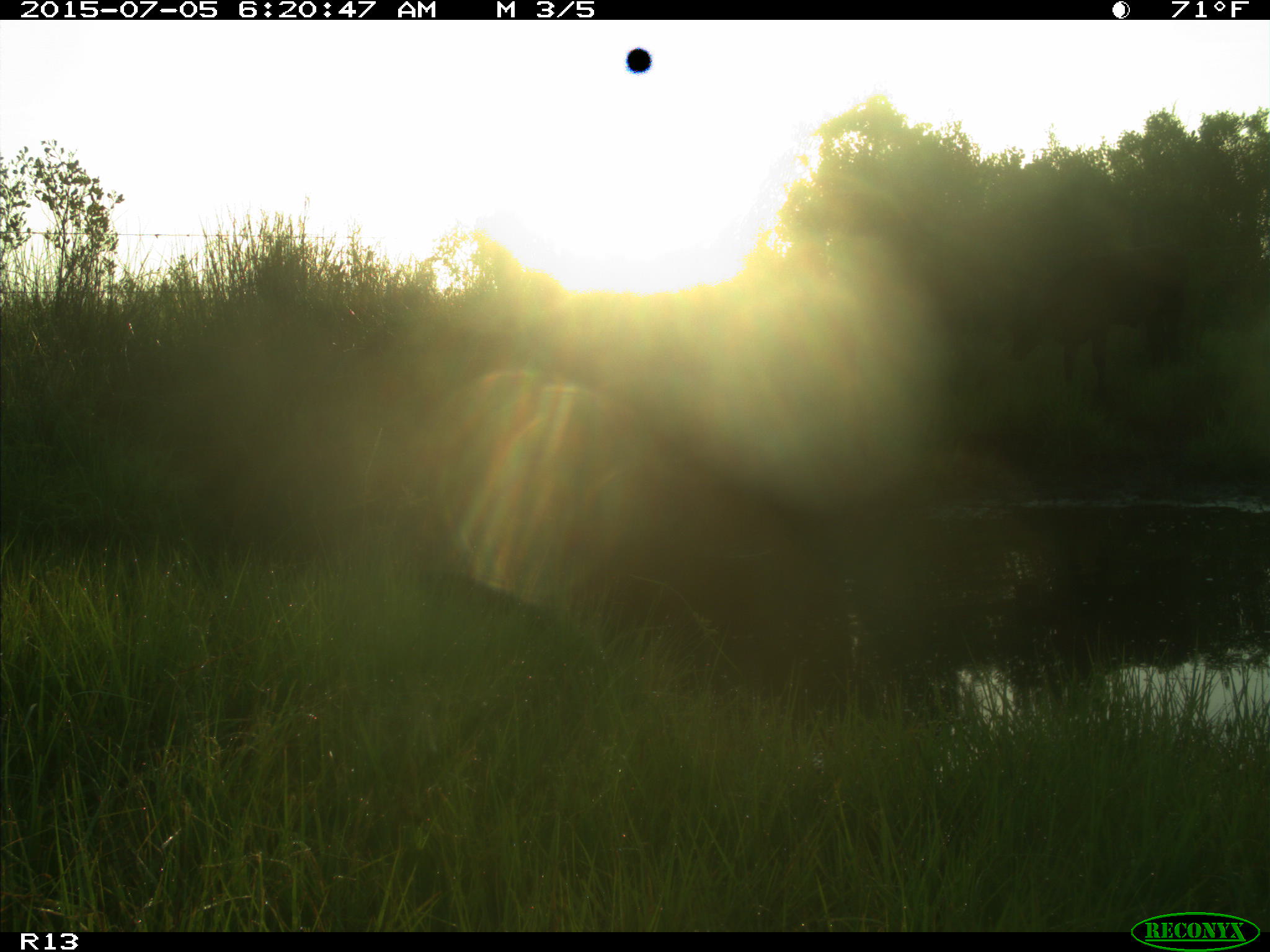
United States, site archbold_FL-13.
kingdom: Animalia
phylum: Chordata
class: Mammalia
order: Artiodactyla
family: Bovidae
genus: Bos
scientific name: Bos taurus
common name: domestic cow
Bos taurus (domestic cow).